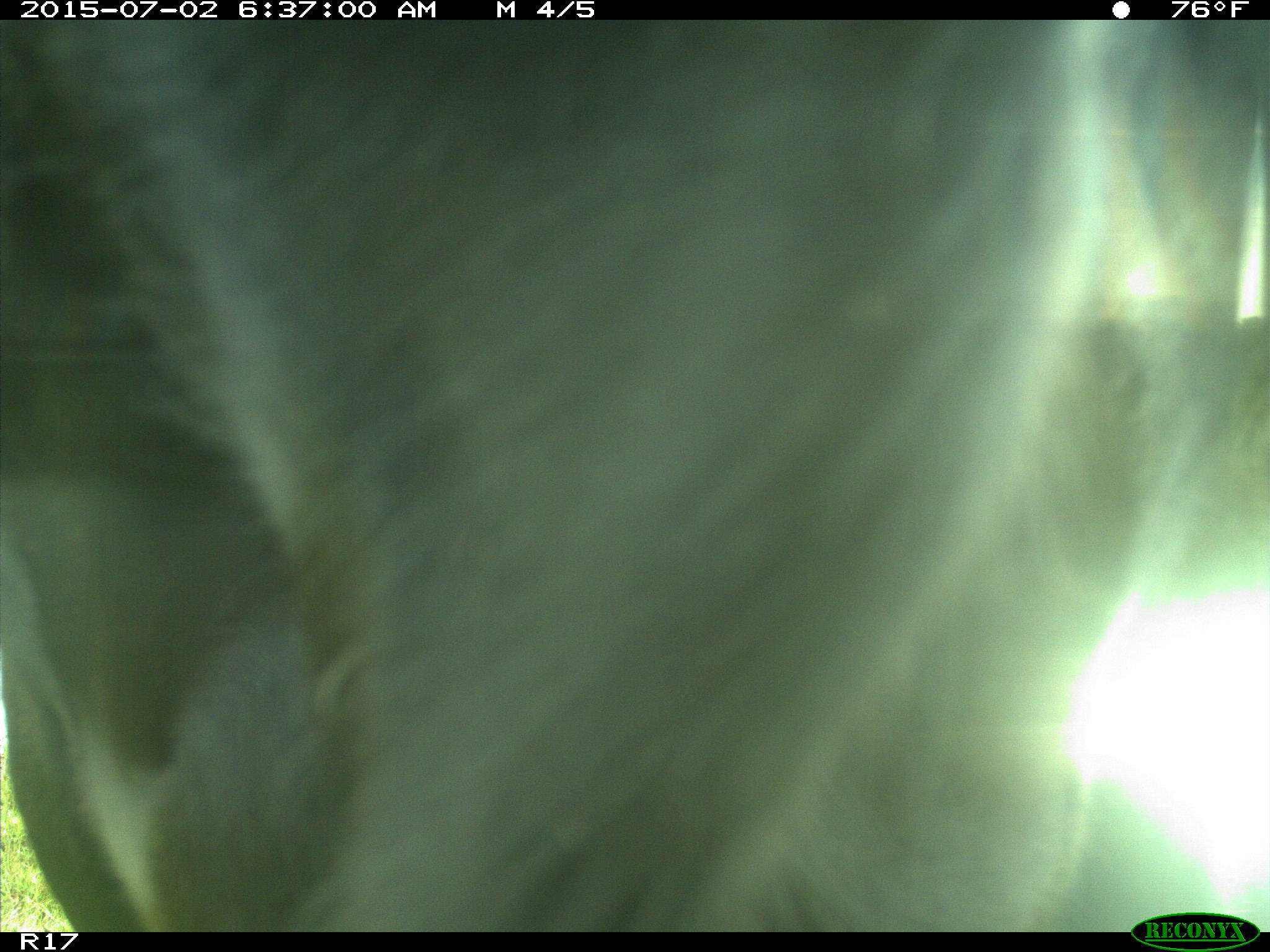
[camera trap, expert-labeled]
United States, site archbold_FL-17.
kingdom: Animalia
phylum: Chordata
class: Mammalia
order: Artiodactyla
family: Bovidae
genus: Bos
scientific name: Bos taurus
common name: domestic cow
Bos taurus (domestic cow).